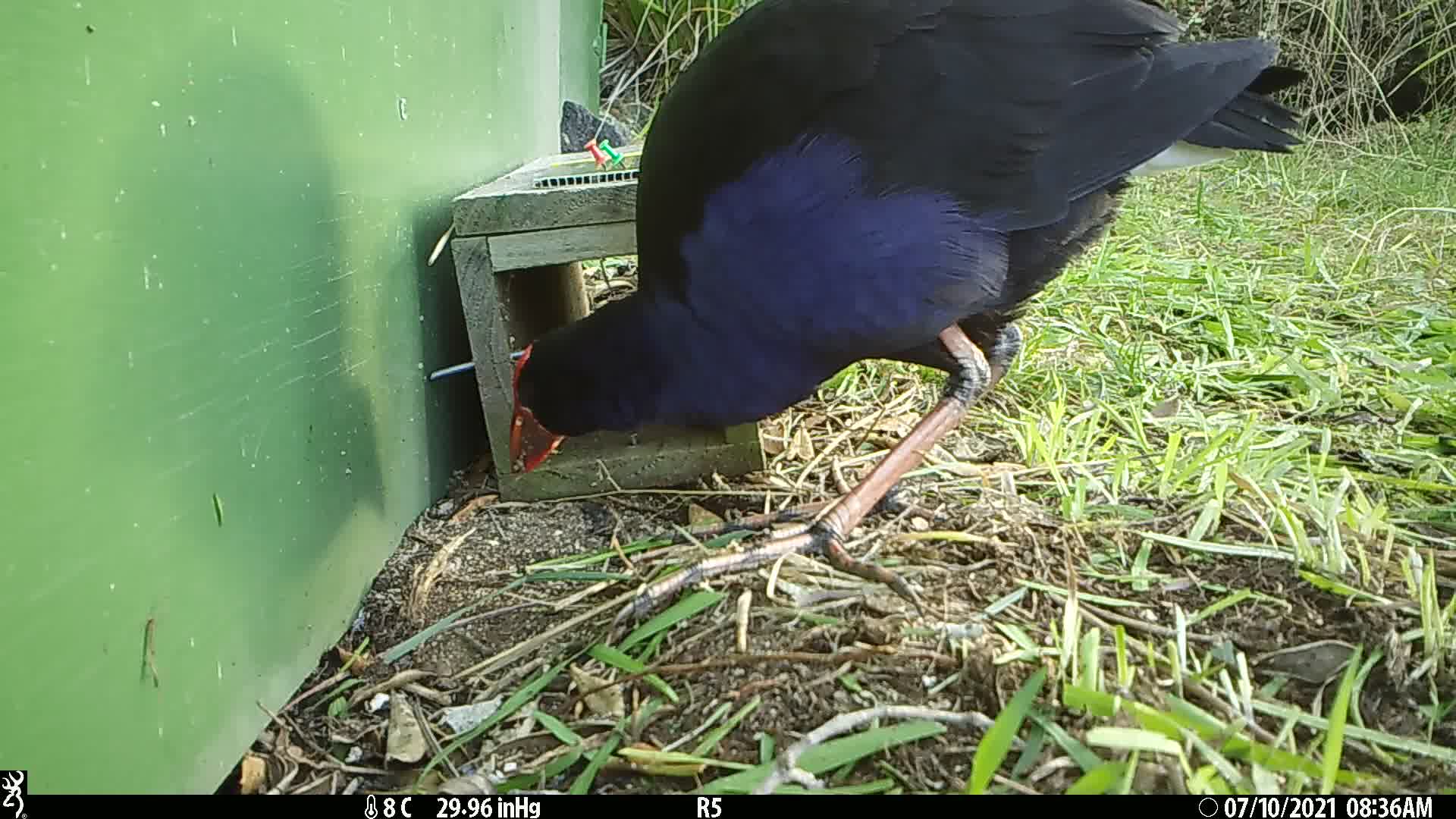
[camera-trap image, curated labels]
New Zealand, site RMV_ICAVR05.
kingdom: Animalia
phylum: Chordata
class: Aves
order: Gruiformes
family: Rallidae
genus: Porphyrio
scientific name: Porphyrio melanotus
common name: australasian swamphen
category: pukeko